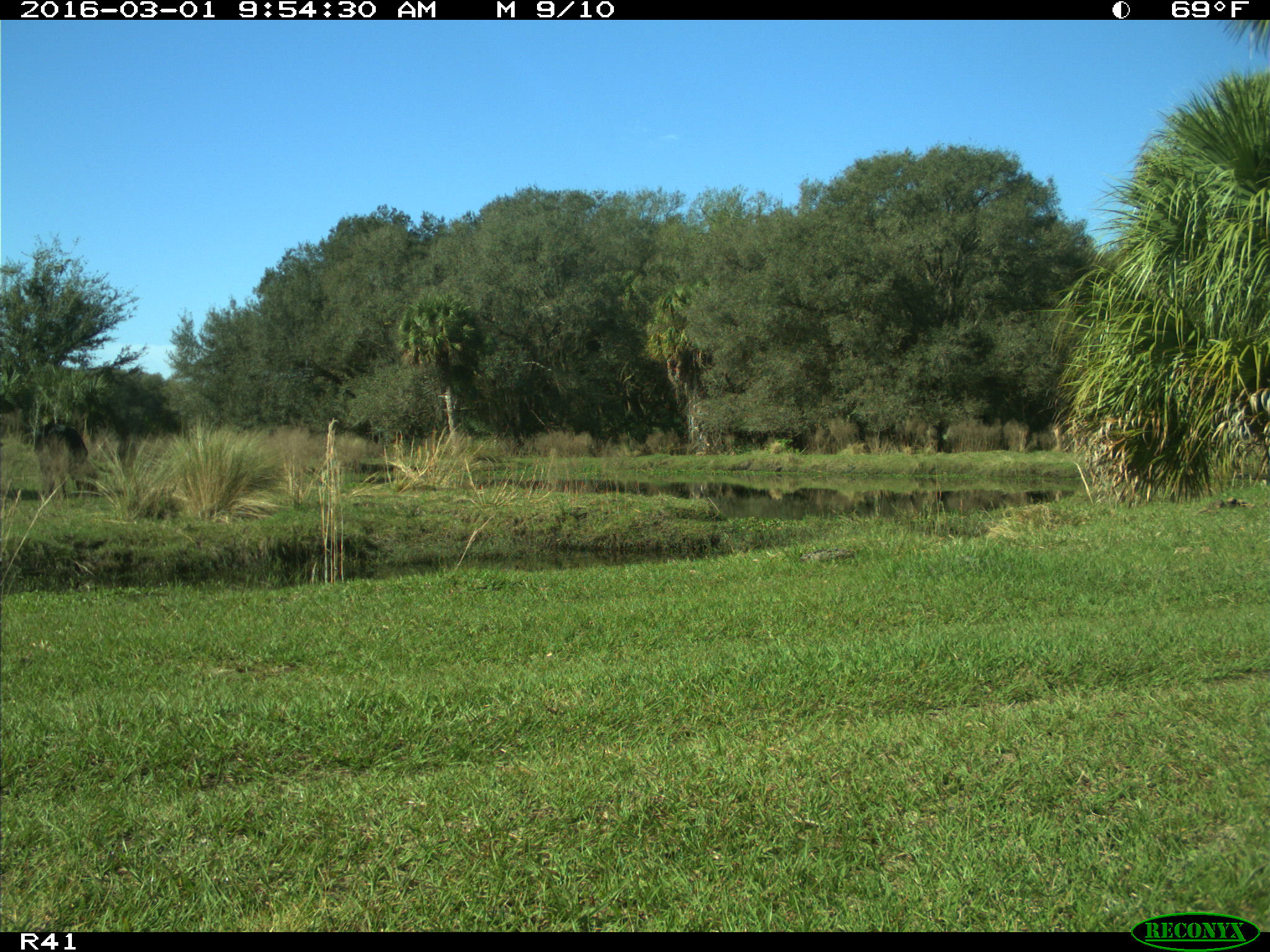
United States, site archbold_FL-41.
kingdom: Animalia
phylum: Chordata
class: Mammalia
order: Artiodactyla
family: Bovidae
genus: Bos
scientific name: Bos taurus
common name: domestic cow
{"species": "Bos taurus (domestic cow)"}